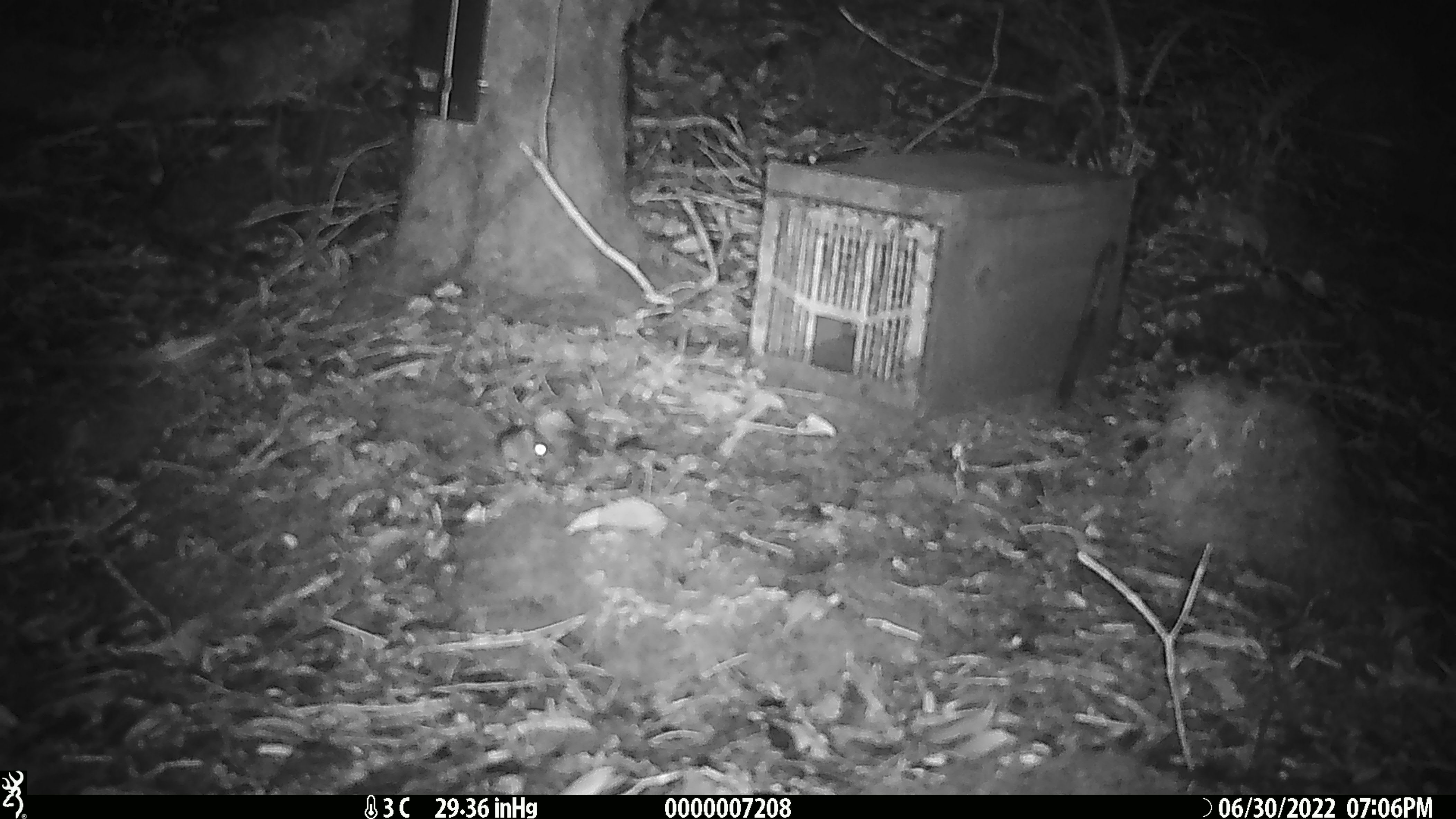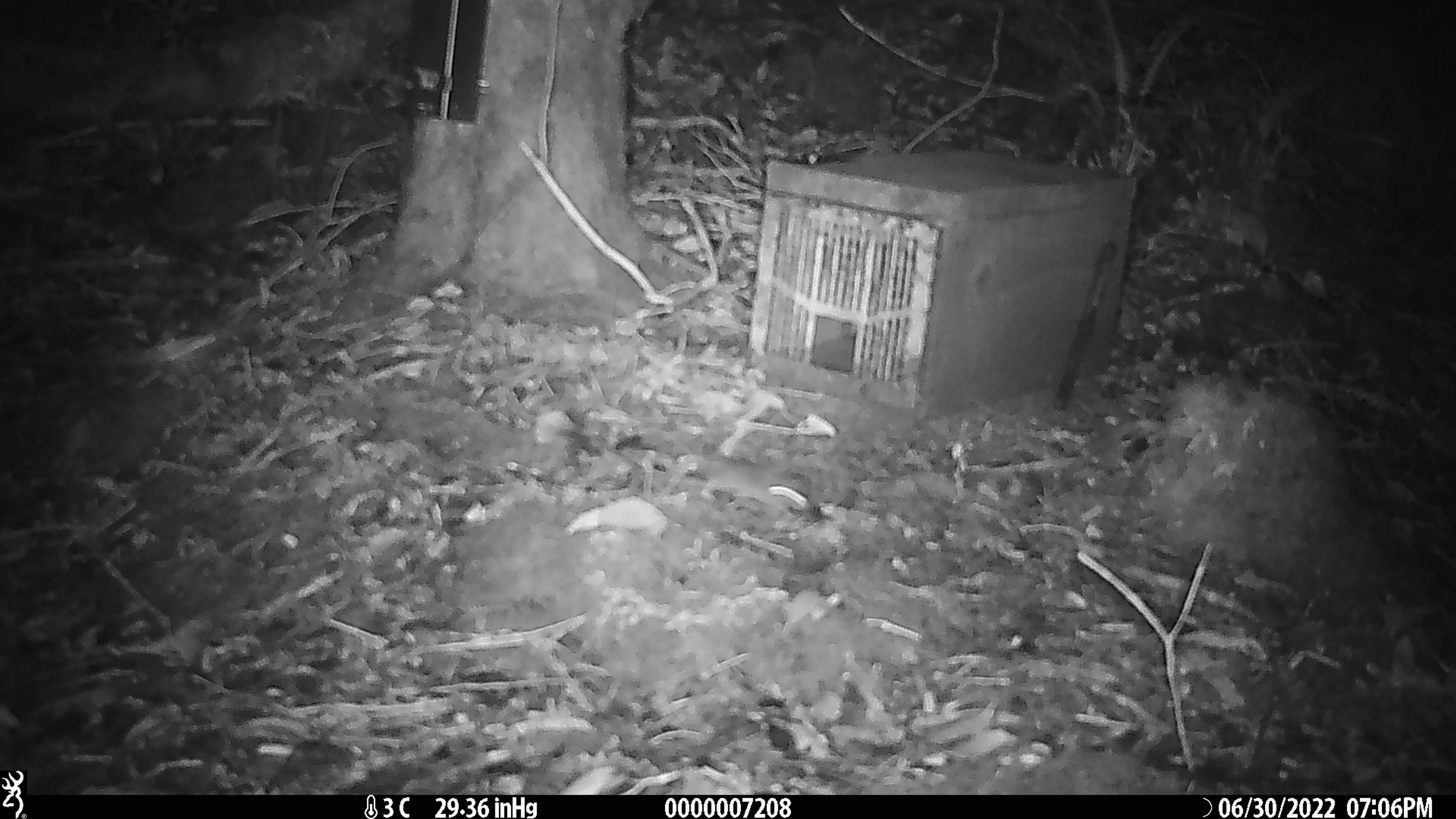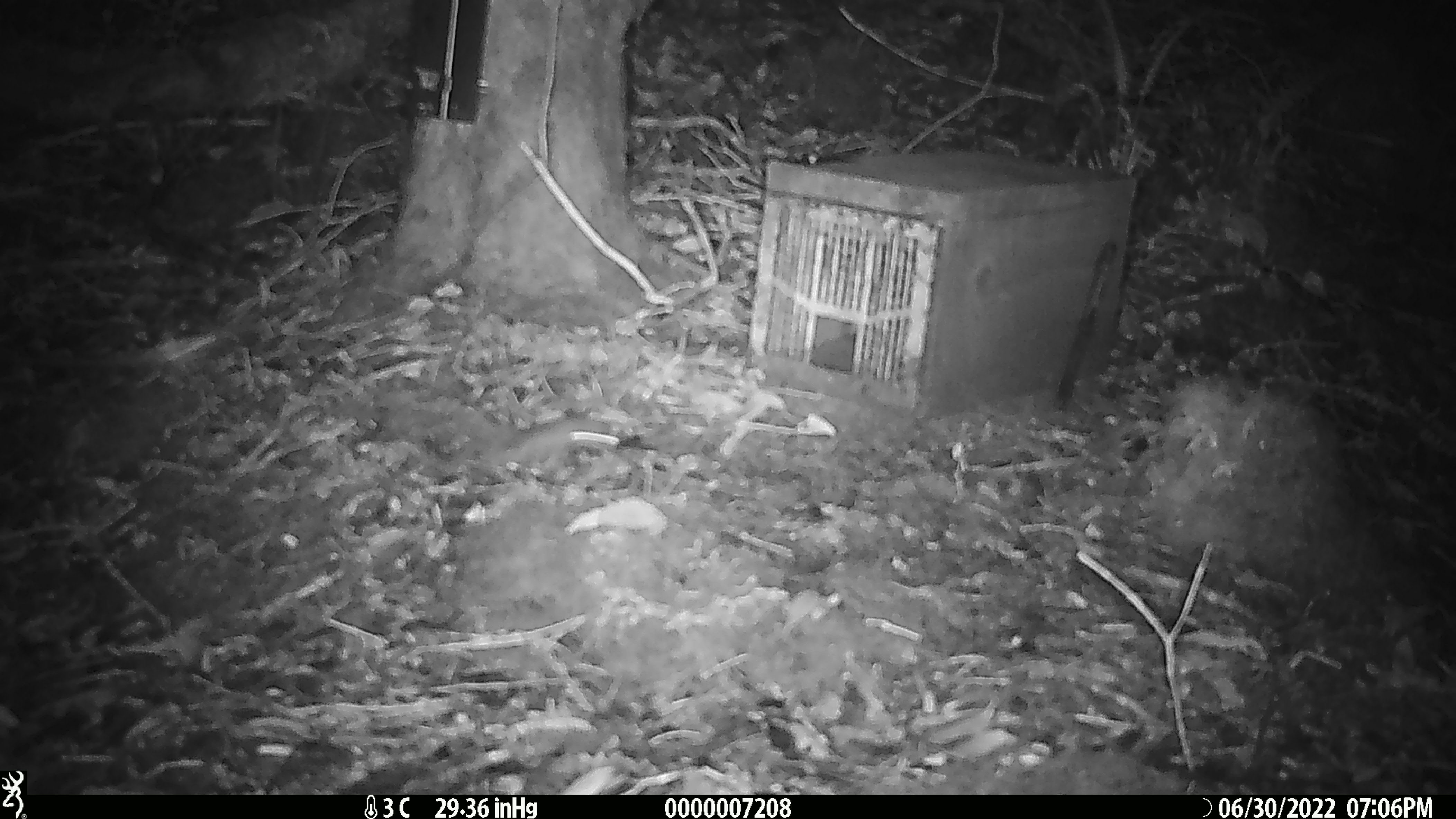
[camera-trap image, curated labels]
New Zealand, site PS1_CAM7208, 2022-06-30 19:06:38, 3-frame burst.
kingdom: Animalia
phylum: Chordata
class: Mammalia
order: Rodentia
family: Muridae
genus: Mus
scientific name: Mus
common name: mouse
Mouse (Mus).